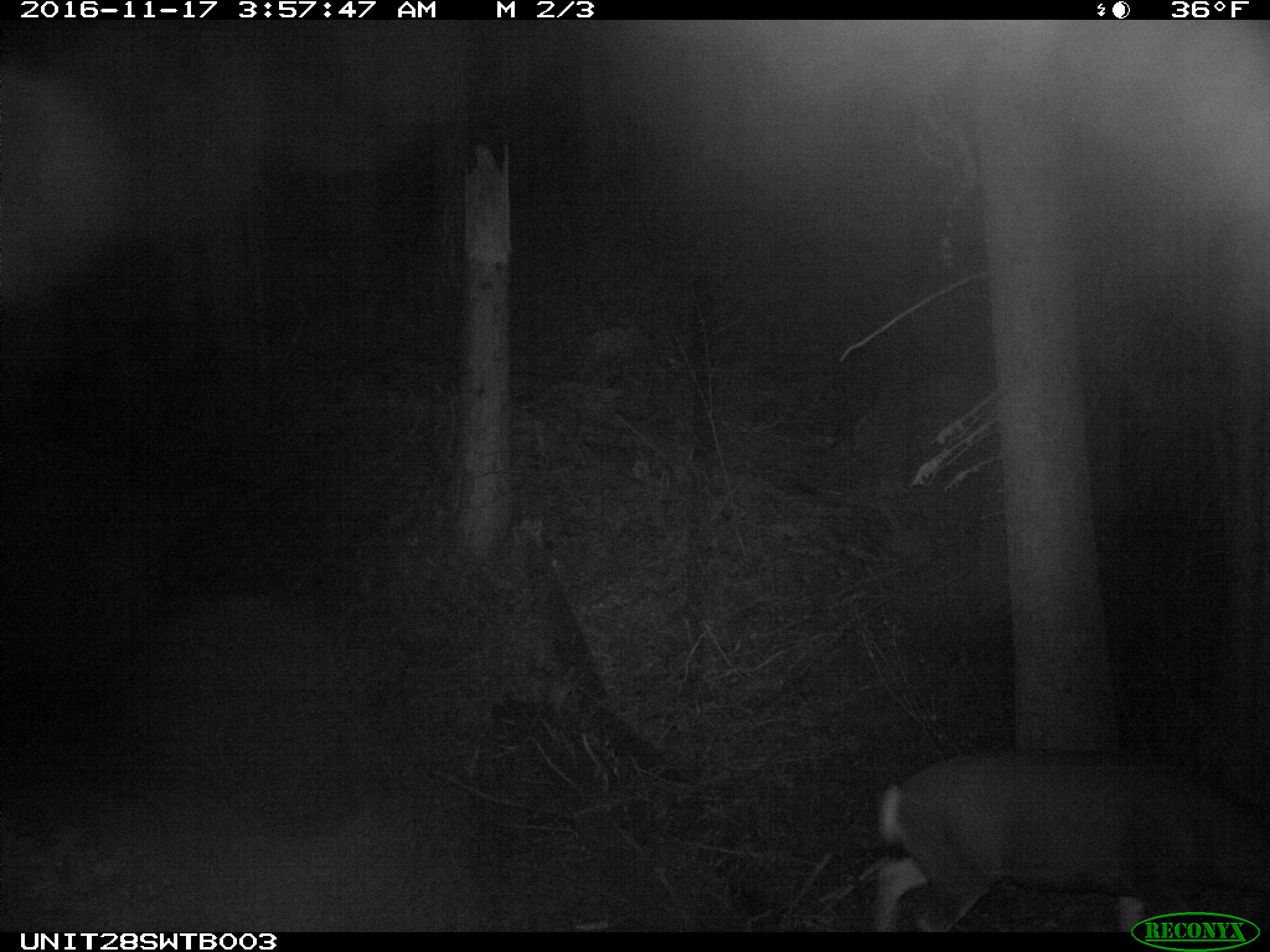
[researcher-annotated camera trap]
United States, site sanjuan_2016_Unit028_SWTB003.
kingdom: Animalia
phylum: Chordata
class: Mammalia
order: Artiodactyla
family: Cervidae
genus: Odocoileus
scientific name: Odocoileus hemionus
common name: mule deer